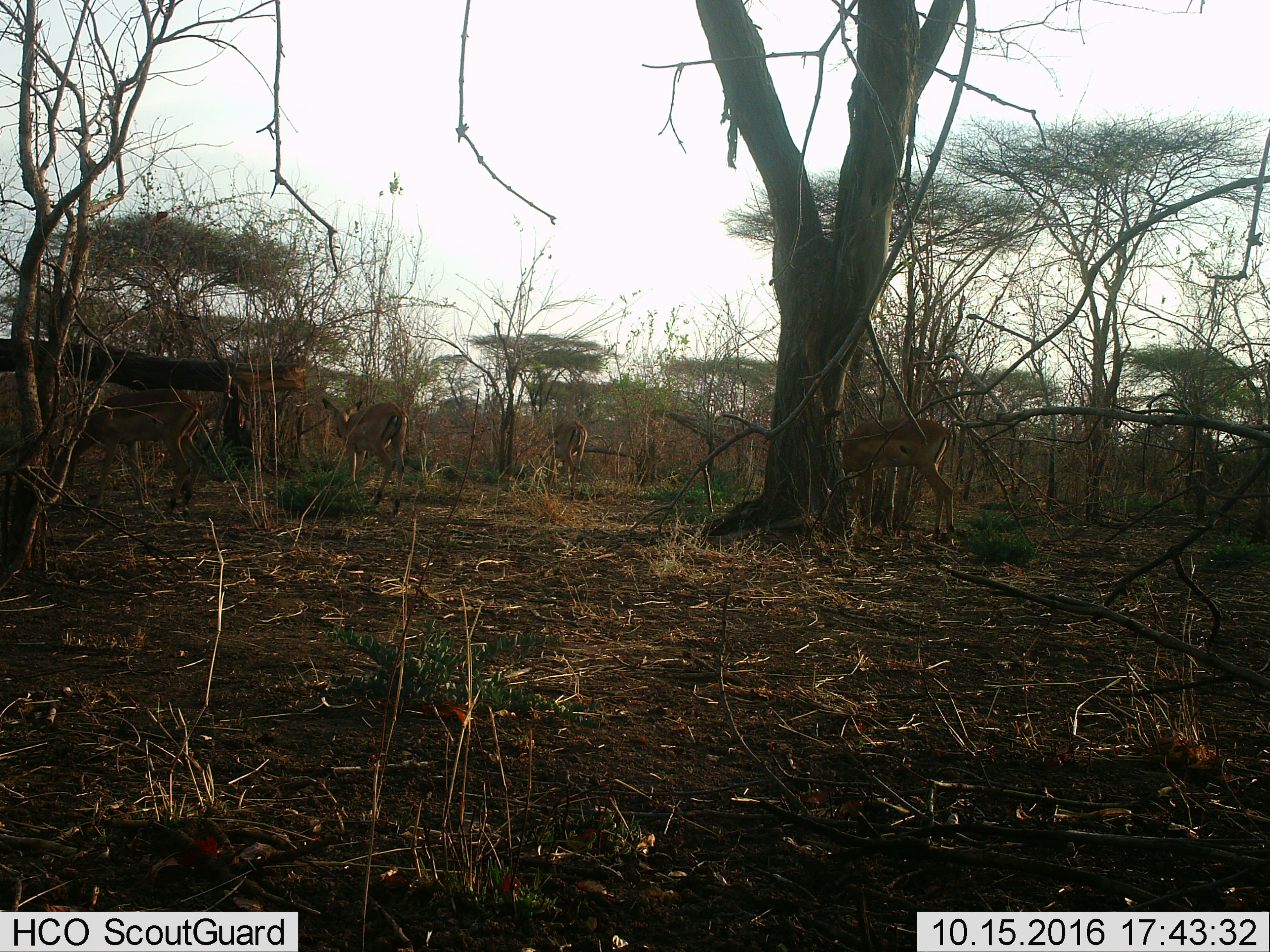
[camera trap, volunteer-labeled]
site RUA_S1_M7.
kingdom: Animalia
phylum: Chordata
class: Mammalia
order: Artiodactyla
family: Bovidae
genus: Aepyceros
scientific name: Aepyceros melampus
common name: impala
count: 4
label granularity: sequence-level